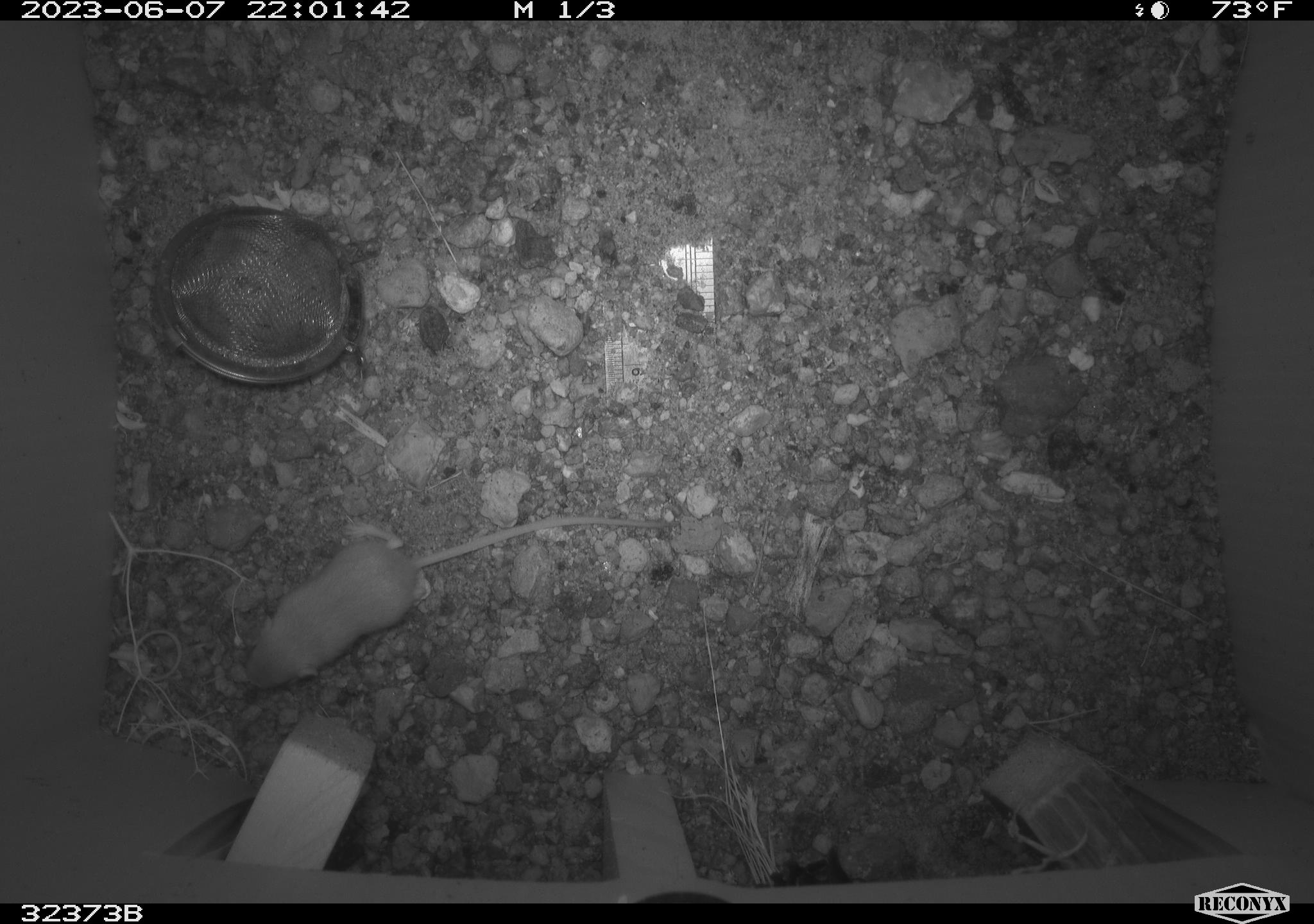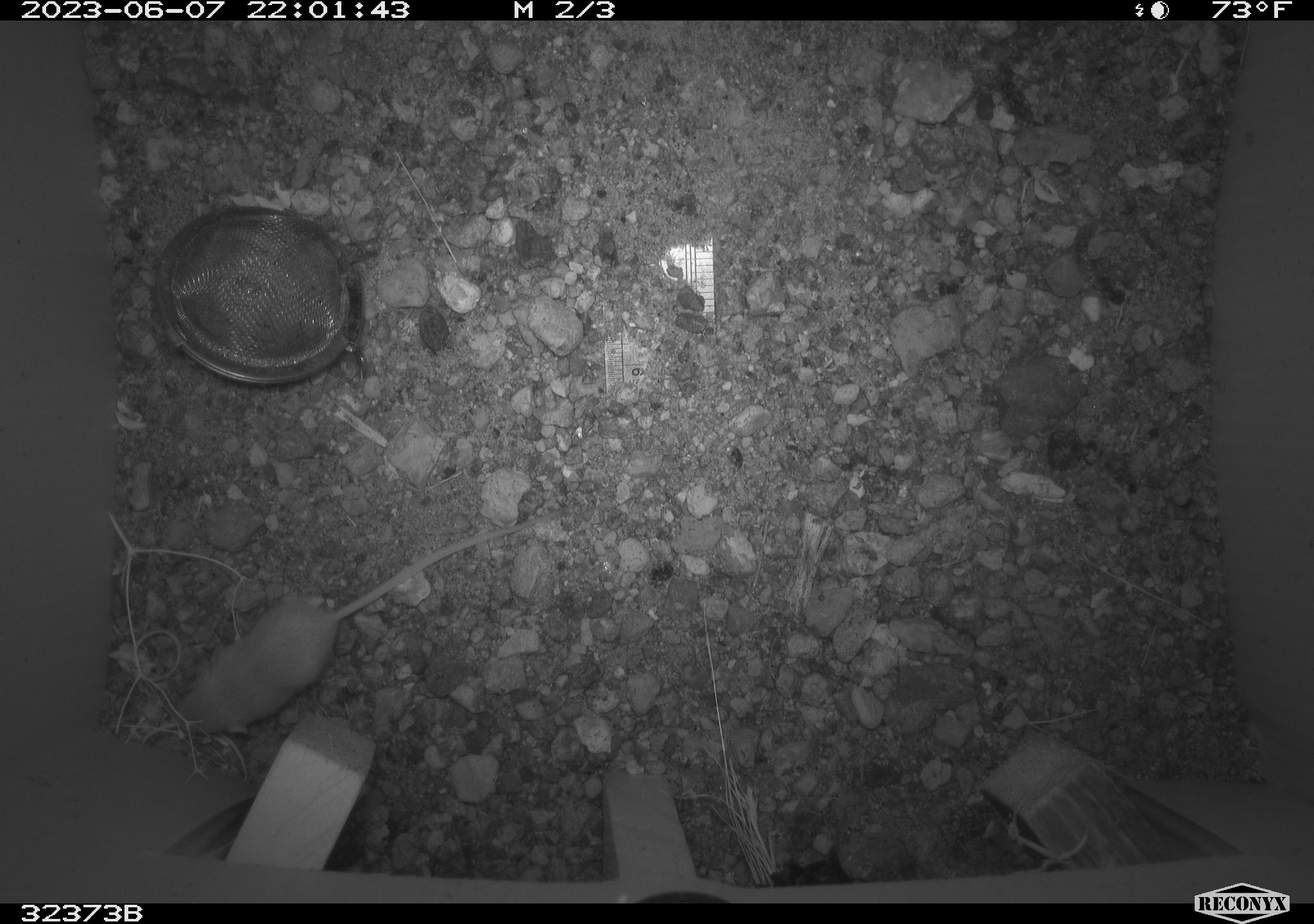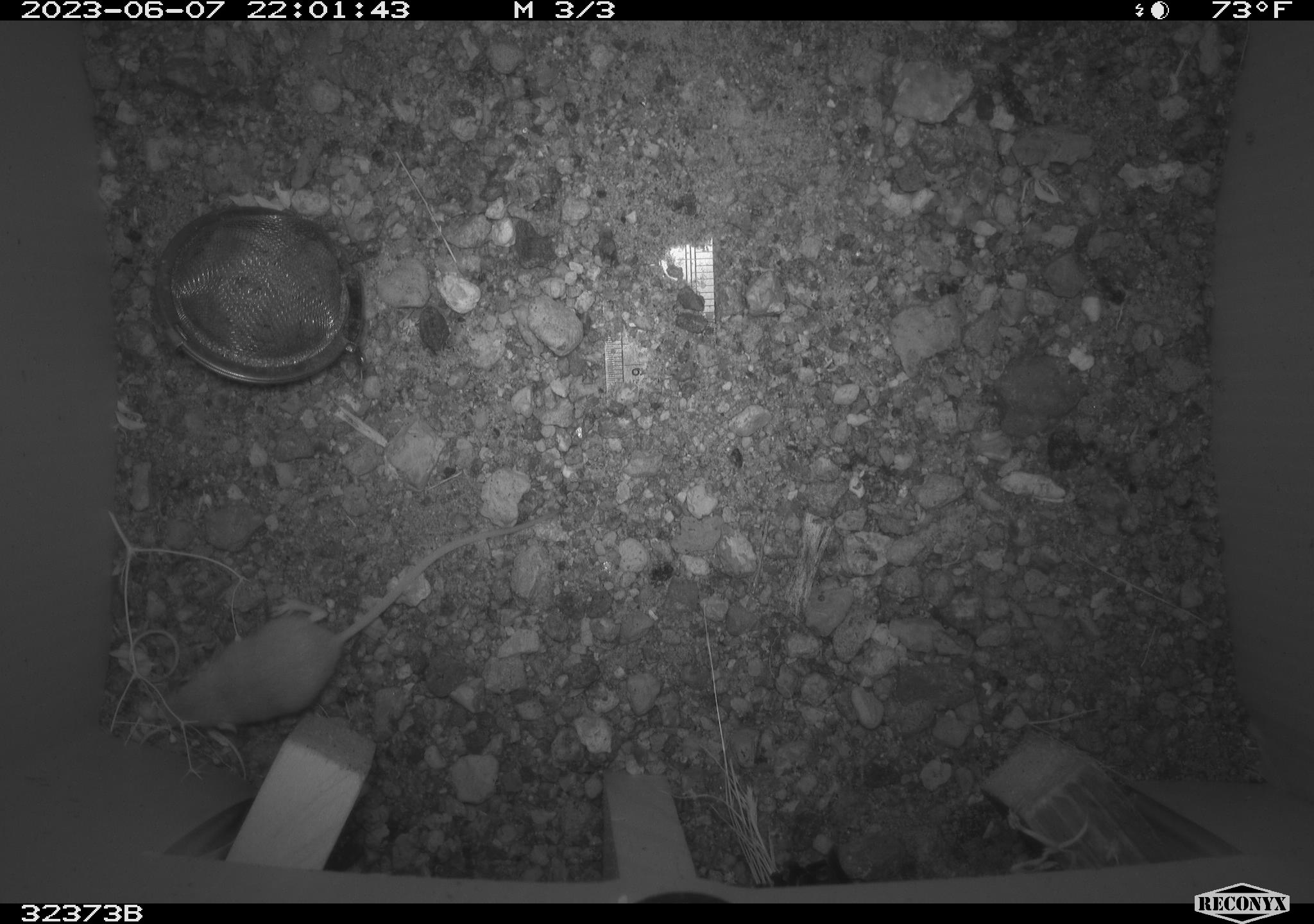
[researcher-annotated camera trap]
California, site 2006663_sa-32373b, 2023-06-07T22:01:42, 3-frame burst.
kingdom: Animalia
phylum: Chordata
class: Mammalia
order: Rodentia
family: Heteromyidae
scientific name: Heteromyidae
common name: kangaroo rats and pocket mice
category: heteromyidae family